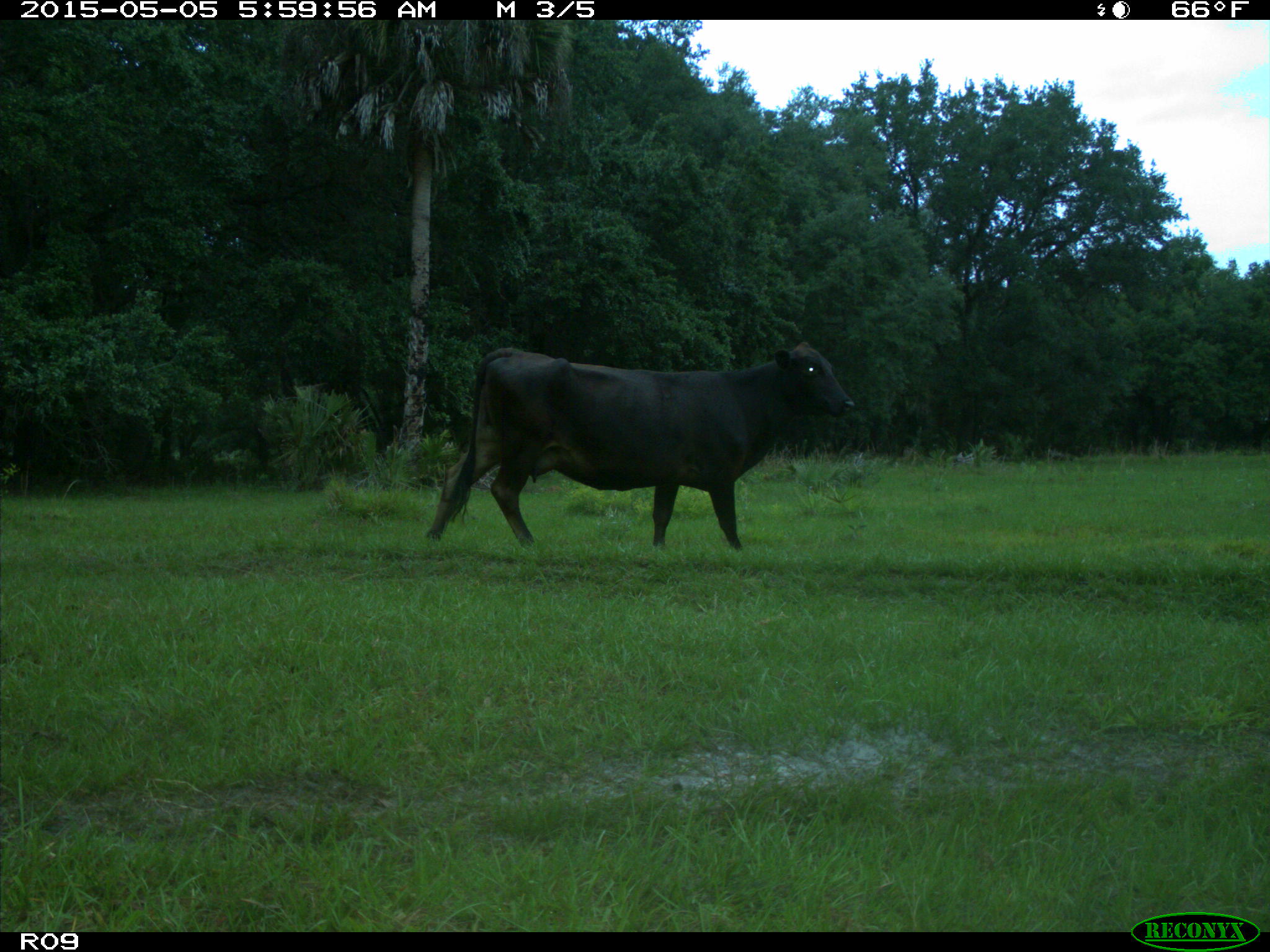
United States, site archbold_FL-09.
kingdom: Animalia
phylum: Chordata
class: Mammalia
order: Artiodactyla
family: Bovidae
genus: Bos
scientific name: Bos taurus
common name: domestic cow